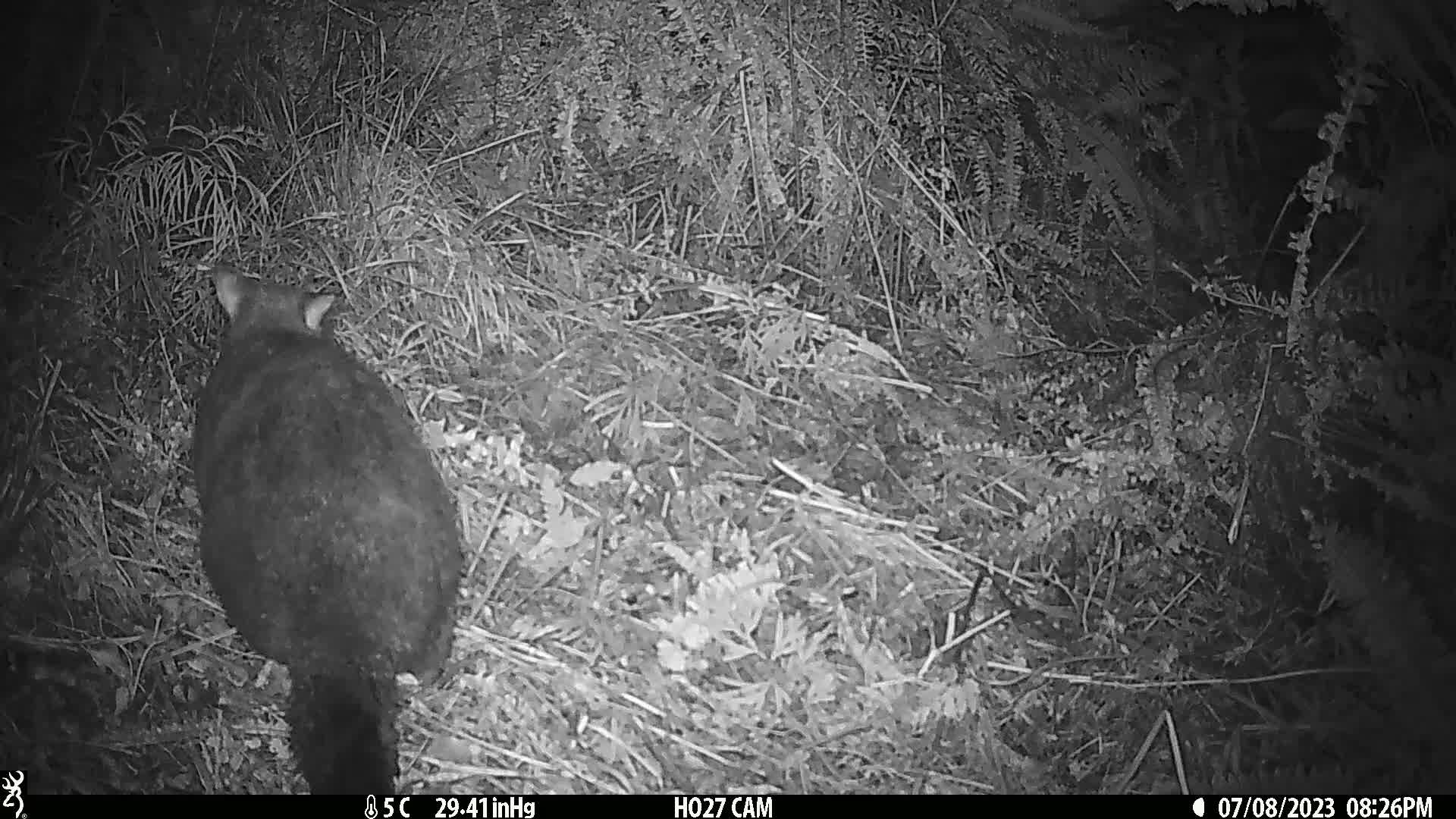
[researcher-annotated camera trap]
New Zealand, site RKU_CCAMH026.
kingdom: Animalia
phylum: Chordata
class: Mammalia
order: Diprotodontia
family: Phalangeridae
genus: Trichosurus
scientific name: Trichosurus vulpecula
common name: common brushtail possum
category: possum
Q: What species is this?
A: Possum (common brushtail possum) (Trichosurus vulpecula).